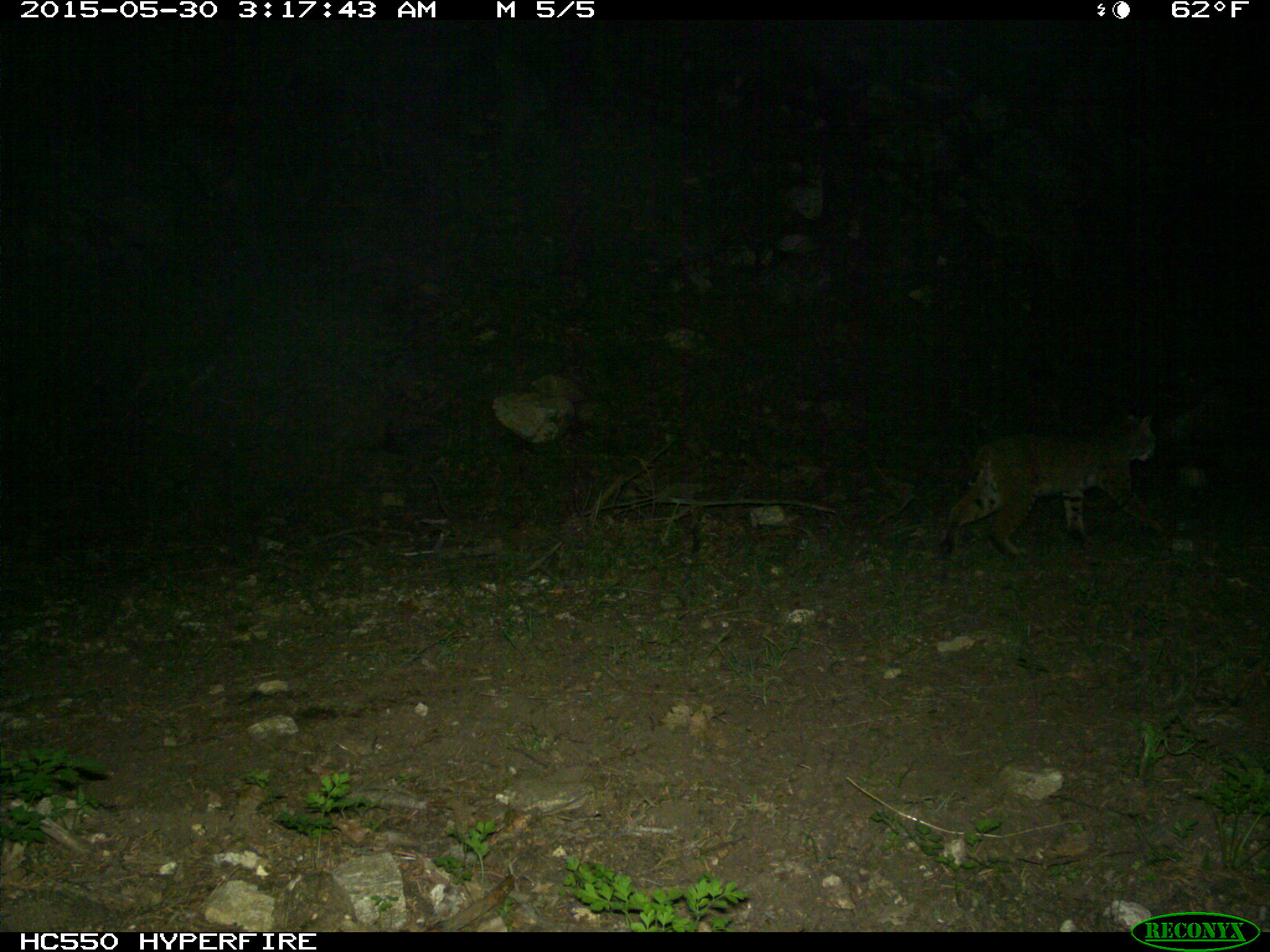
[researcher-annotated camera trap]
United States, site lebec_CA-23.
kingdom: Animalia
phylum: Chordata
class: Mammalia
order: Carnivora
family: Felidae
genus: Lynx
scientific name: Lynx rufus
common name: bobcat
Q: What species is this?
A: Lynx rufus (bobcat).